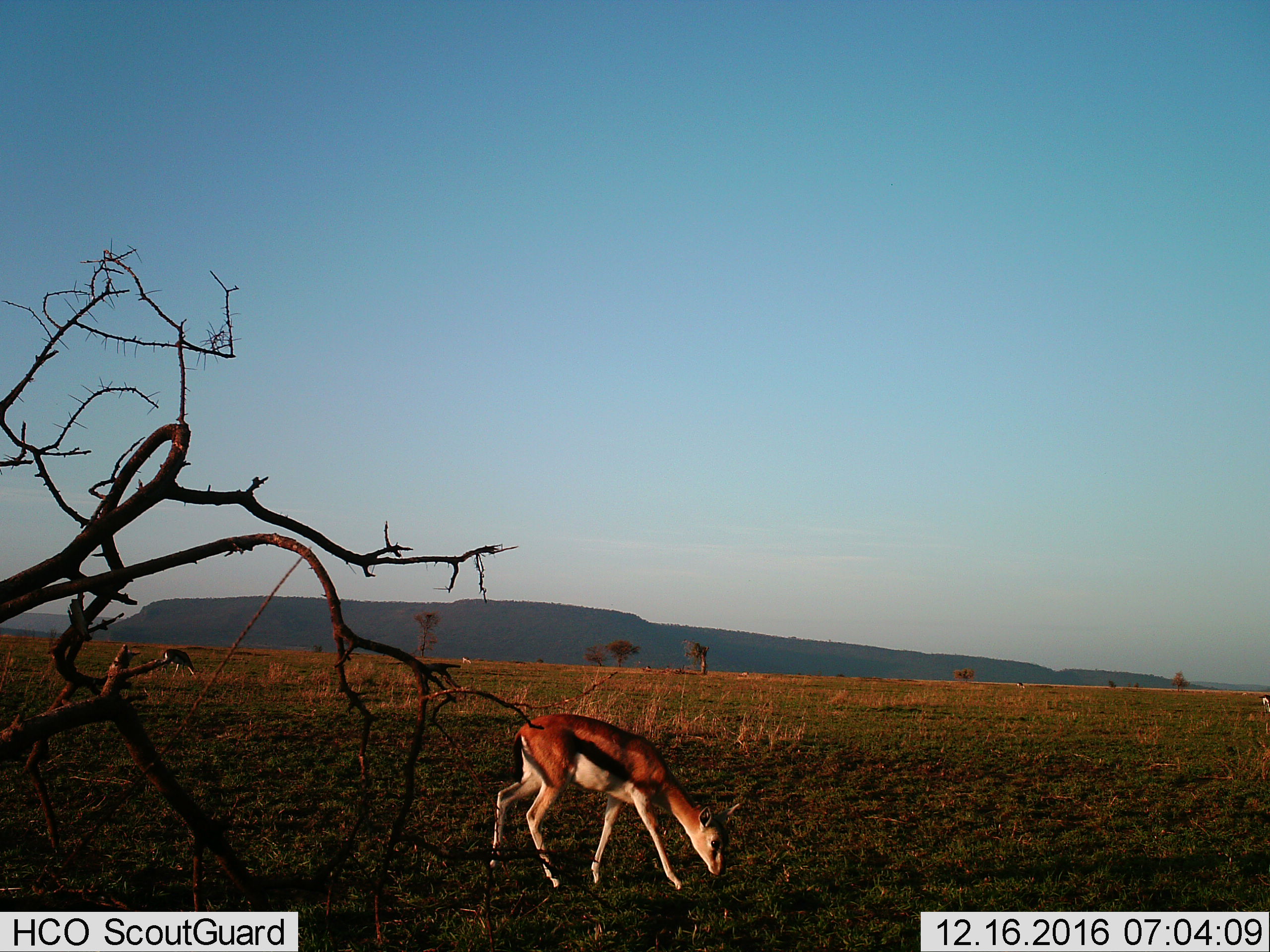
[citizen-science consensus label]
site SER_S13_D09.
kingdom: Animalia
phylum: Chordata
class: Mammalia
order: Artiodactyla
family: Bovidae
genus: Eudorcas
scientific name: Eudorcas thomsonii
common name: thomson's gazelle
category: gazellethomsons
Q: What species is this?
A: Gazellethomsons (thomson's gazelle) (Eudorcas thomsonii).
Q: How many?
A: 5.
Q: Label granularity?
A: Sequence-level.